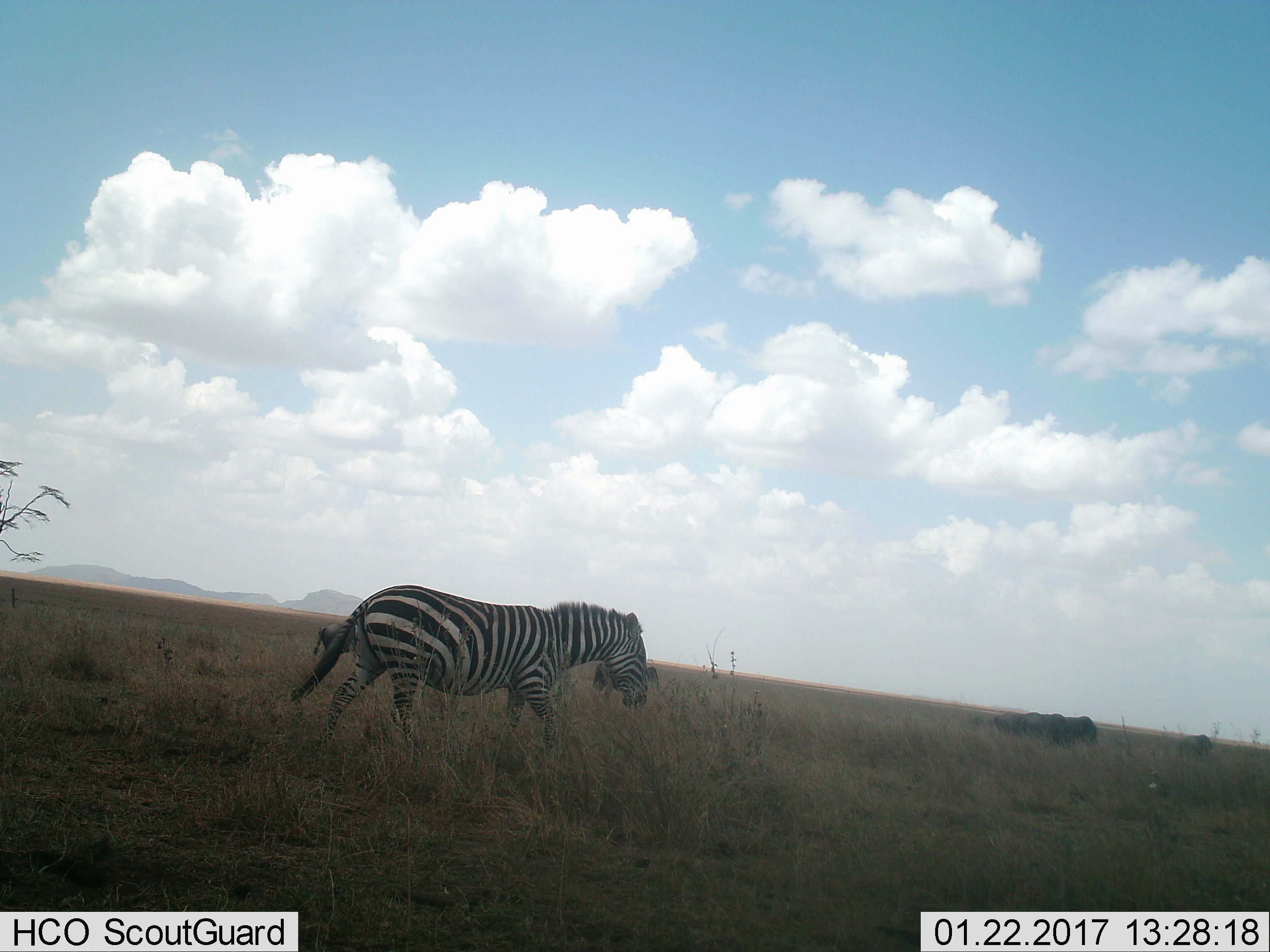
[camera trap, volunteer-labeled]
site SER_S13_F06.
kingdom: Animalia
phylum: Chordata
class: Mammalia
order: Perissodactyla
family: Equidae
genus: Equus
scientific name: Equus quagga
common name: plains zebra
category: zebraplains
Zebraplains (plains zebra) (Equus quagga), count 1. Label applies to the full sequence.